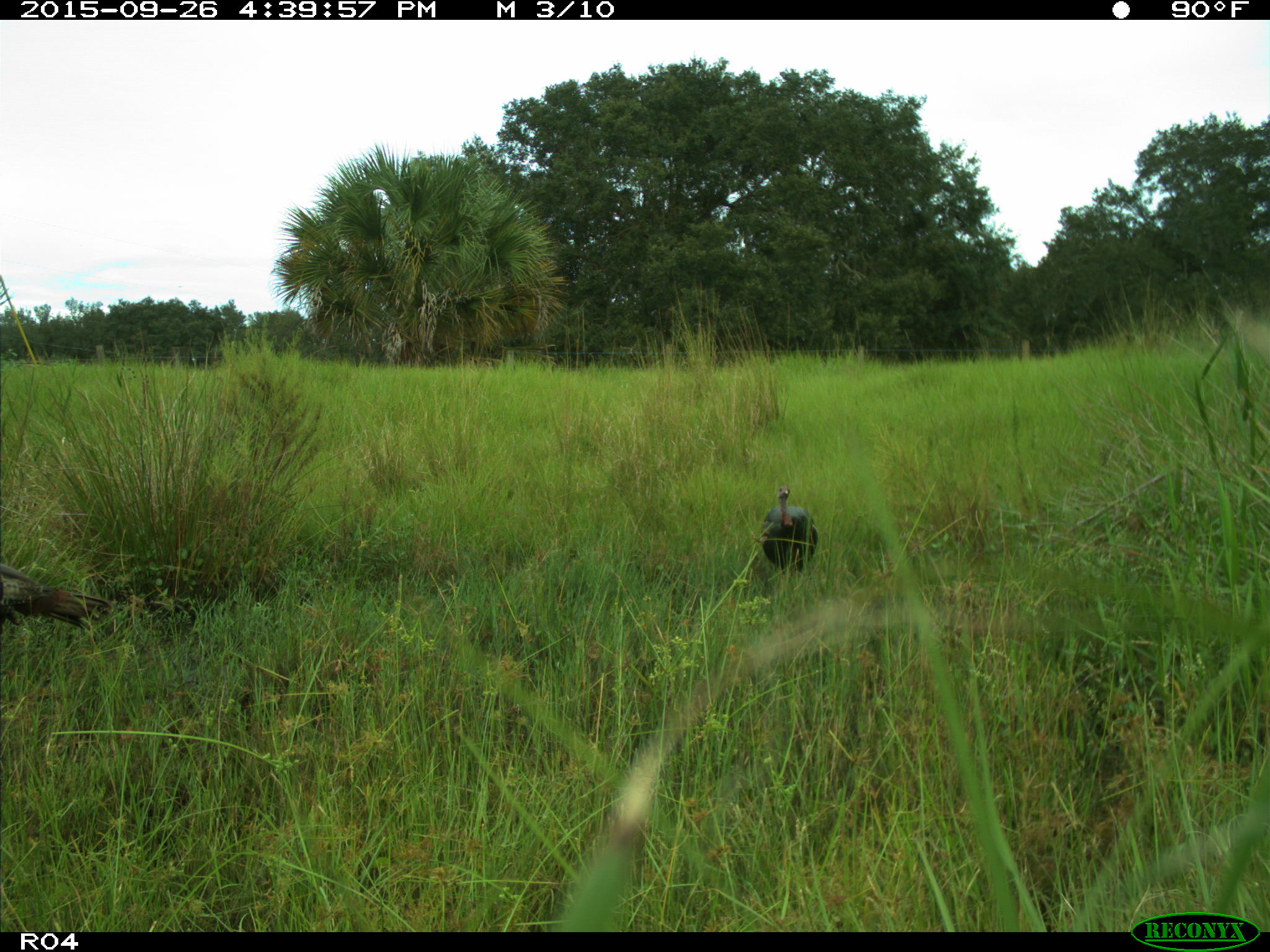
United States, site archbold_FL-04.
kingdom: Animalia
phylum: Chordata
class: Aves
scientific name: Aves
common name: birds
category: unidentified bird